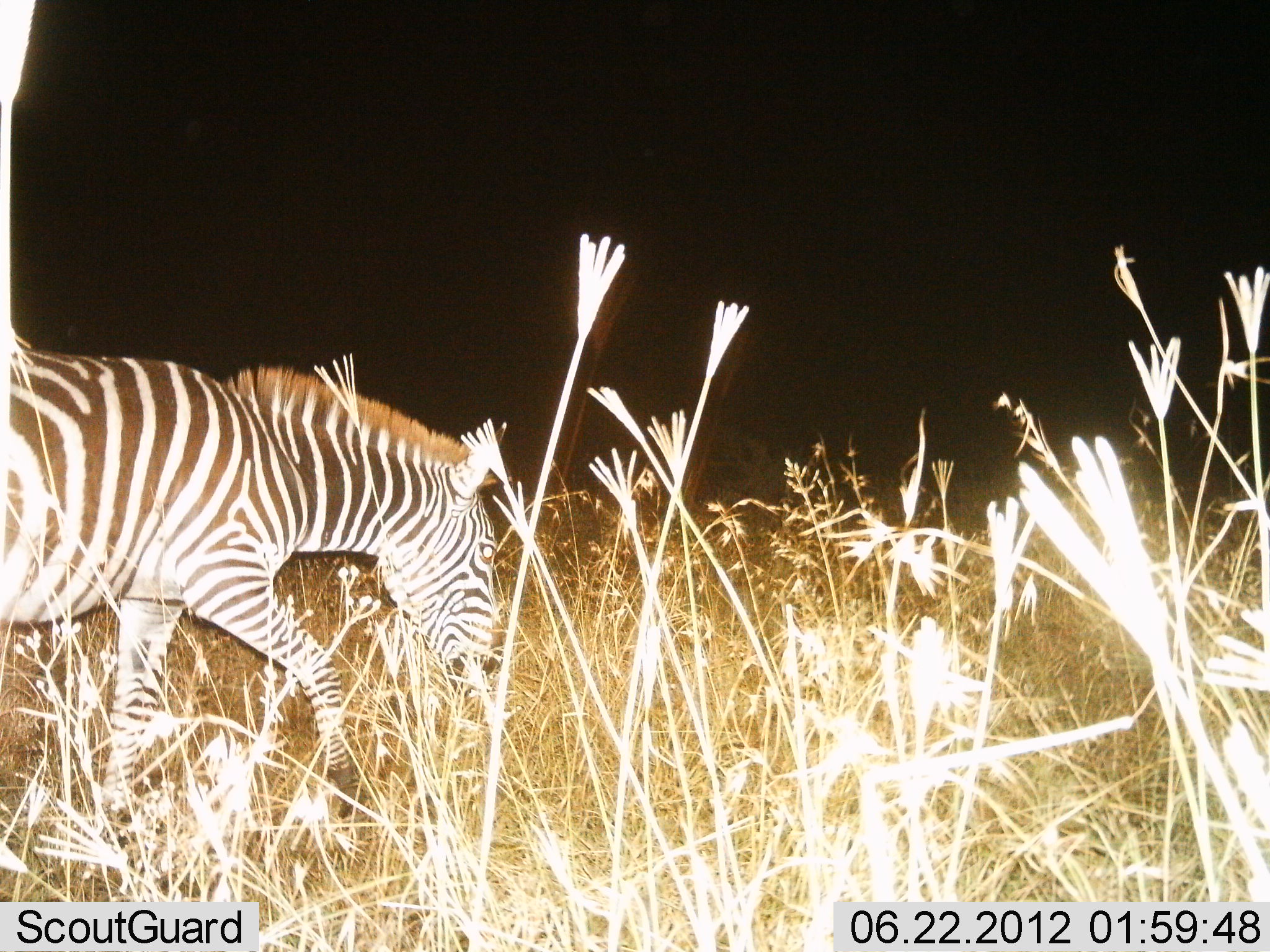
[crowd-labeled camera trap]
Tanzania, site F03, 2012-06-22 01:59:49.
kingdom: Animalia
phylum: Chordata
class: Mammalia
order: Perissodactyla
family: Equidae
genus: Equus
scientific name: Equus quagga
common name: plains zebra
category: zebra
Zebra (plains zebra) (Equus quagga), count 1. Behavior (volunteer vote fractions): standing 0%, resting 0%, moving 80%, interacting 0%. Young present (vote fraction): 0%. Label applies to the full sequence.